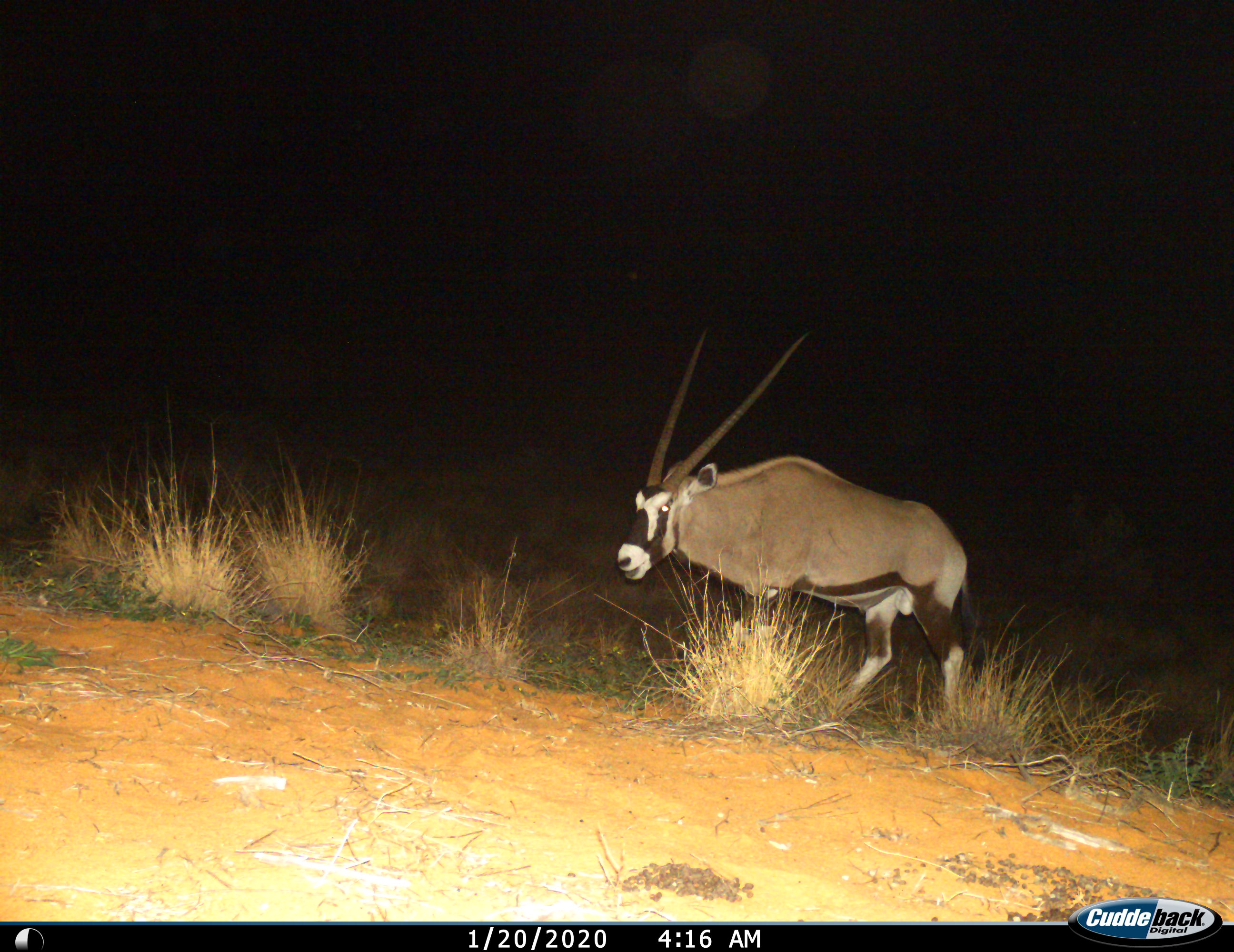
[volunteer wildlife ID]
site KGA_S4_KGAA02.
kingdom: Animalia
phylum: Chordata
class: Mammalia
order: Artiodactyla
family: Bovidae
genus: Oryx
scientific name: Oryx gazella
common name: gemsbok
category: oryx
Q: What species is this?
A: Oryx (gemsbok) (Oryx gazella).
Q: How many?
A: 1.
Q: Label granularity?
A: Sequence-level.